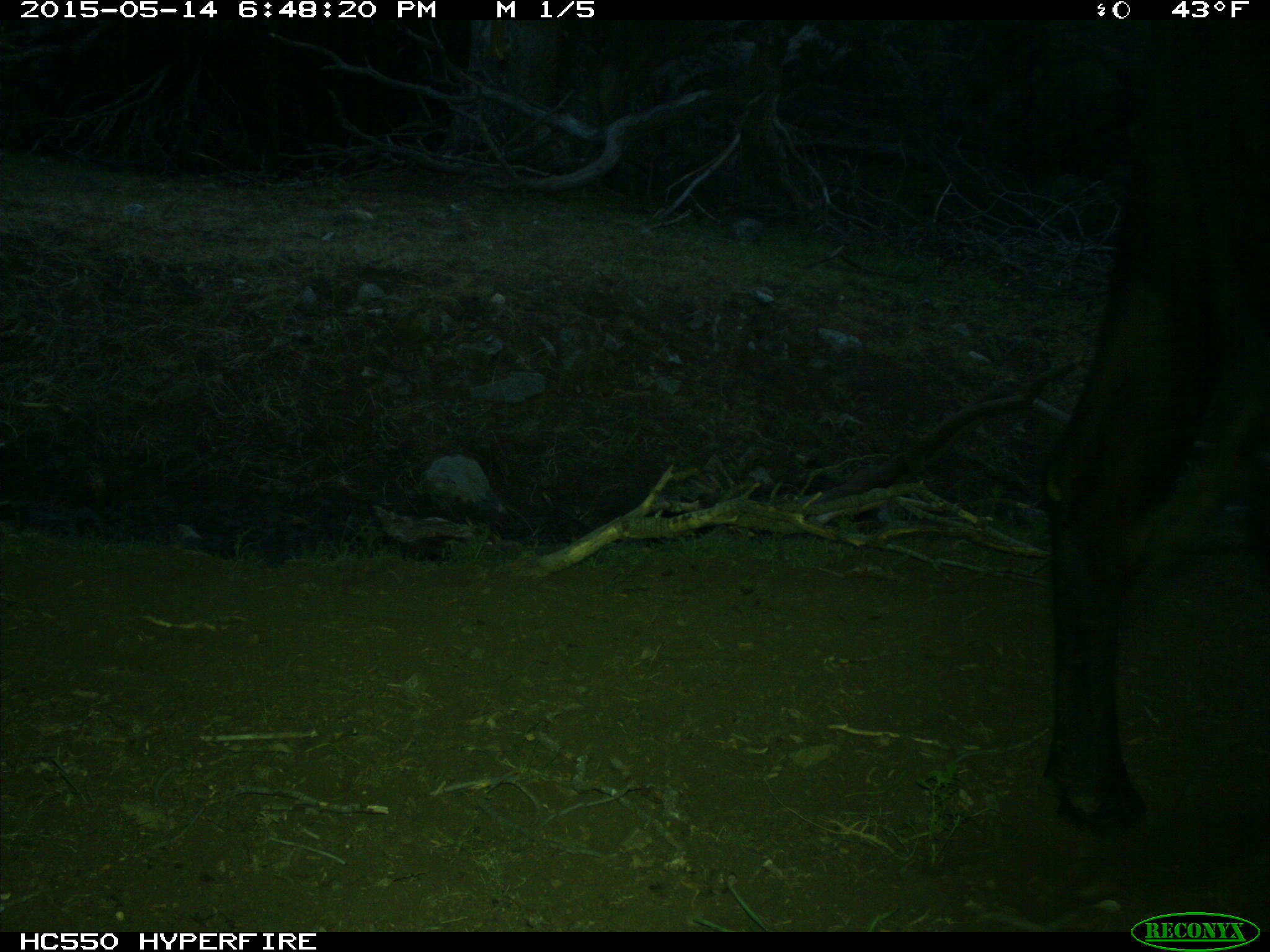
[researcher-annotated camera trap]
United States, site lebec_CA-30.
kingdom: Animalia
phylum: Chordata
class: Mammalia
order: Artiodactyla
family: Bovidae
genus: Bos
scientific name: Bos taurus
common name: domestic cow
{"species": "Bos taurus (domestic cow)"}